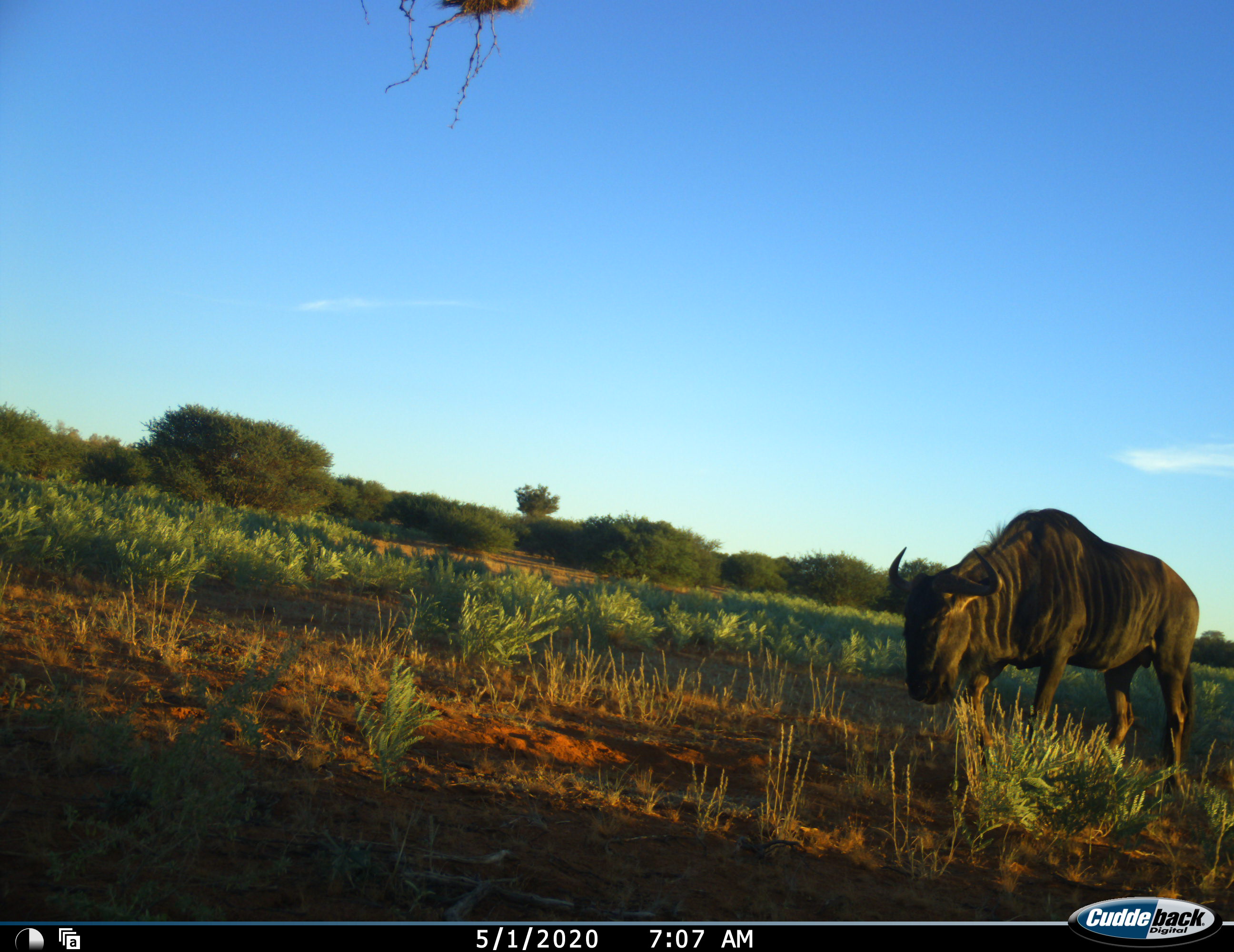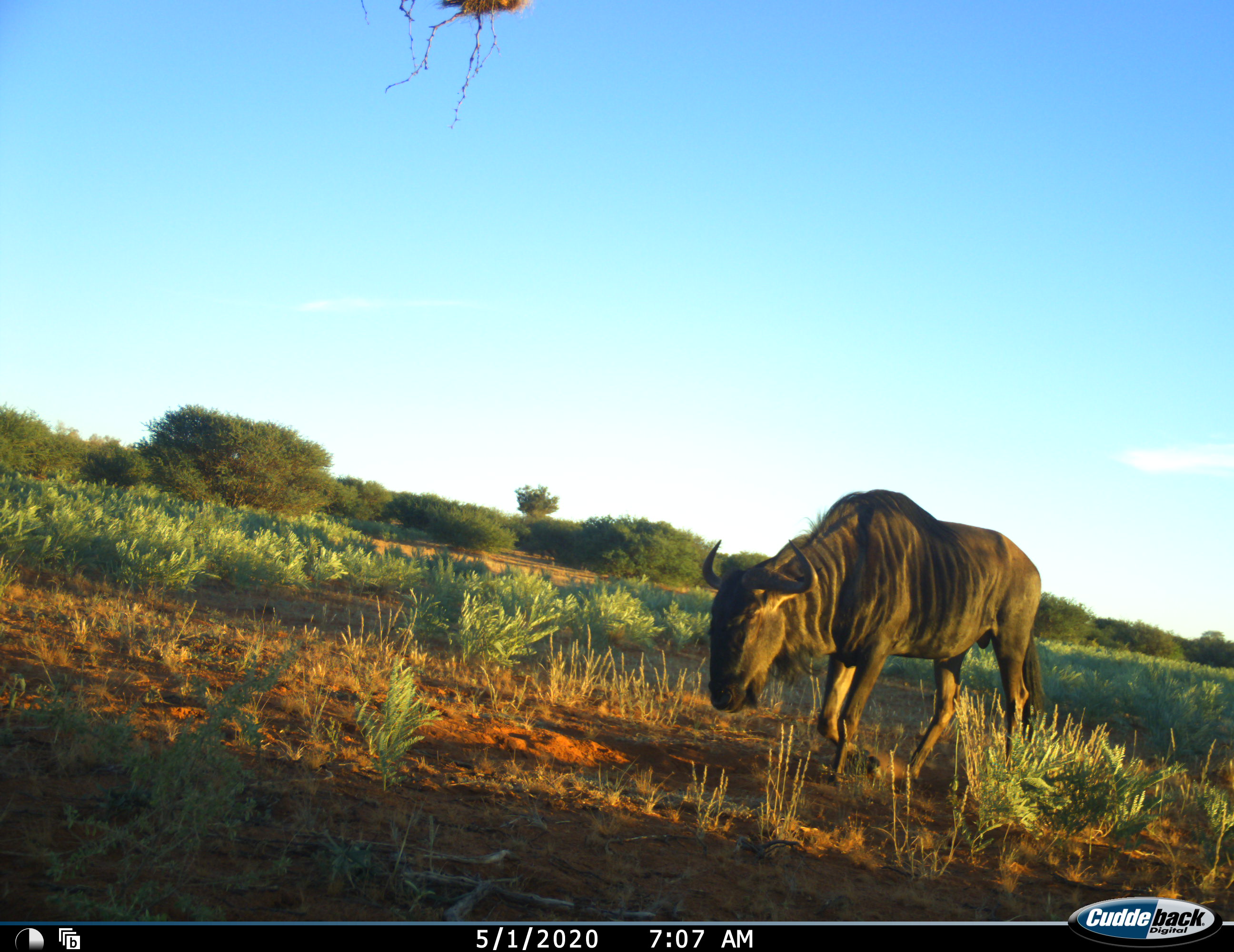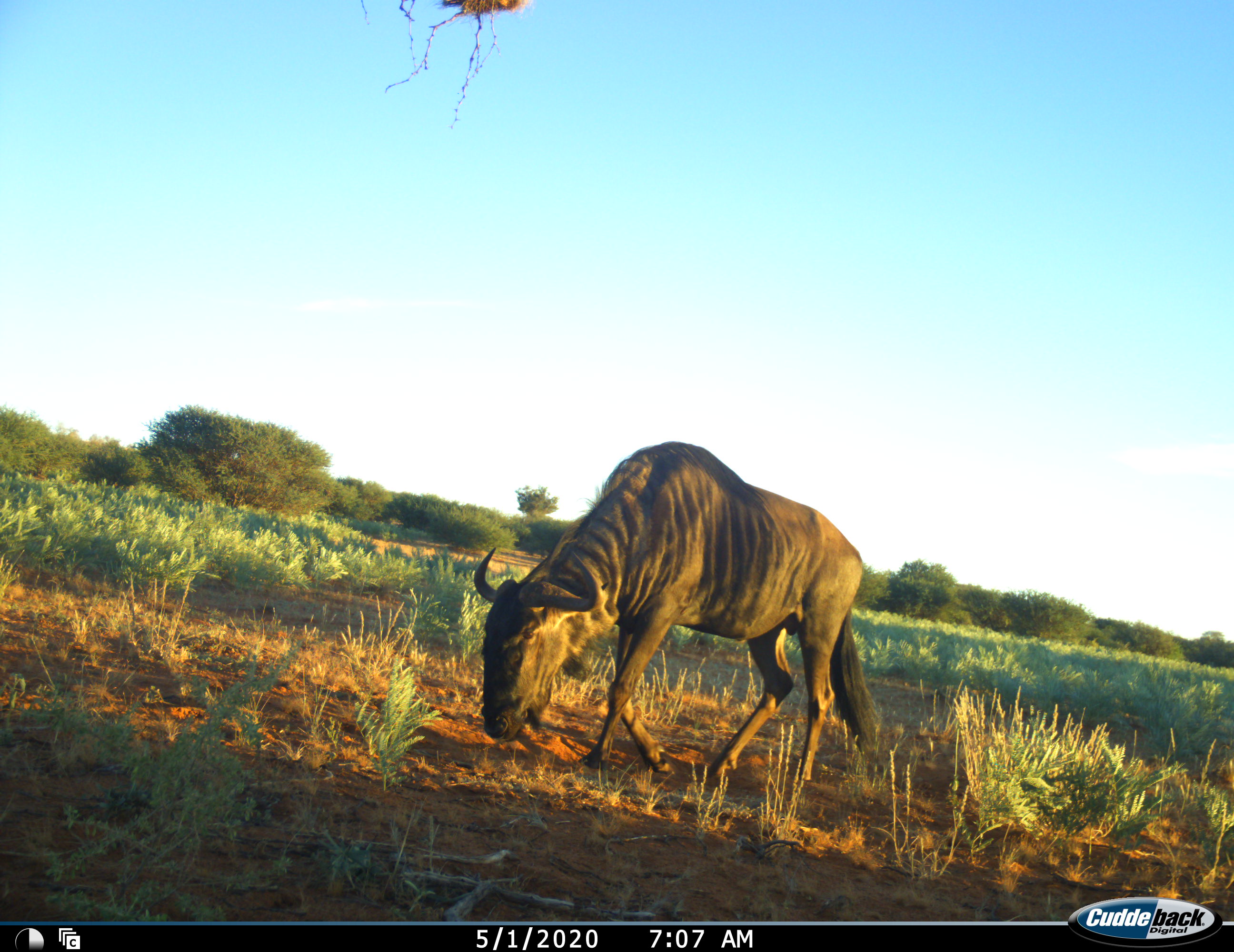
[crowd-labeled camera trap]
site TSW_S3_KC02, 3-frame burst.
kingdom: Animalia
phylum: Chordata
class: Mammalia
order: Artiodactyla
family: Bovidae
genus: Connochaetes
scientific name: Connochaetes taurinus taurinus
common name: blue wildebeest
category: wildebeestblue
Wildebeestblue (blue wildebeest) (Connochaetes taurinus taurinus), count 1. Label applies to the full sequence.